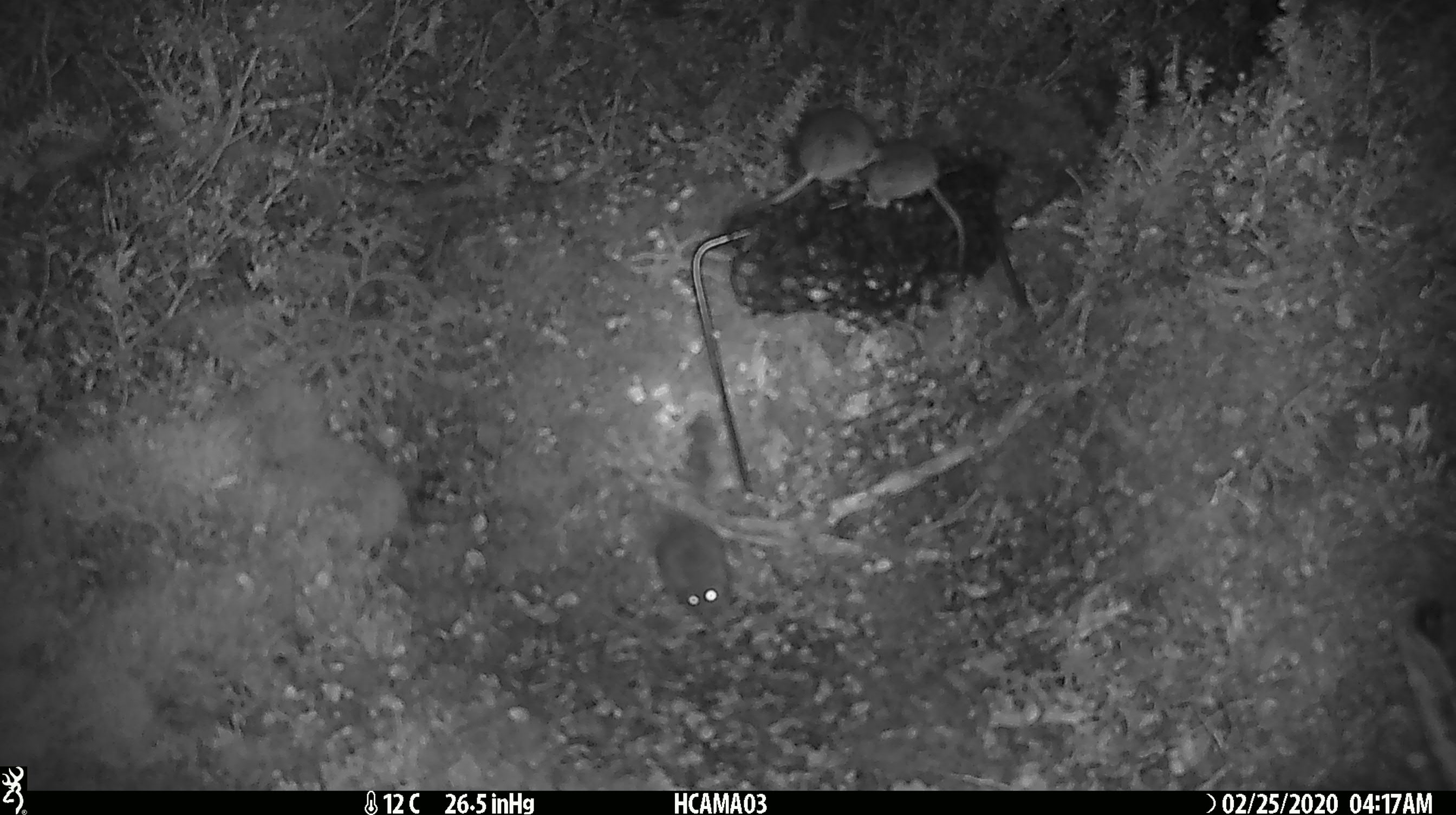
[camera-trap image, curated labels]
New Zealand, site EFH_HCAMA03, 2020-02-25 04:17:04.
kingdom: Animalia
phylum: Chordata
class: Mammalia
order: Rodentia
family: Muridae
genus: Mus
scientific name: Mus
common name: mouse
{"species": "mouse (Mus)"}